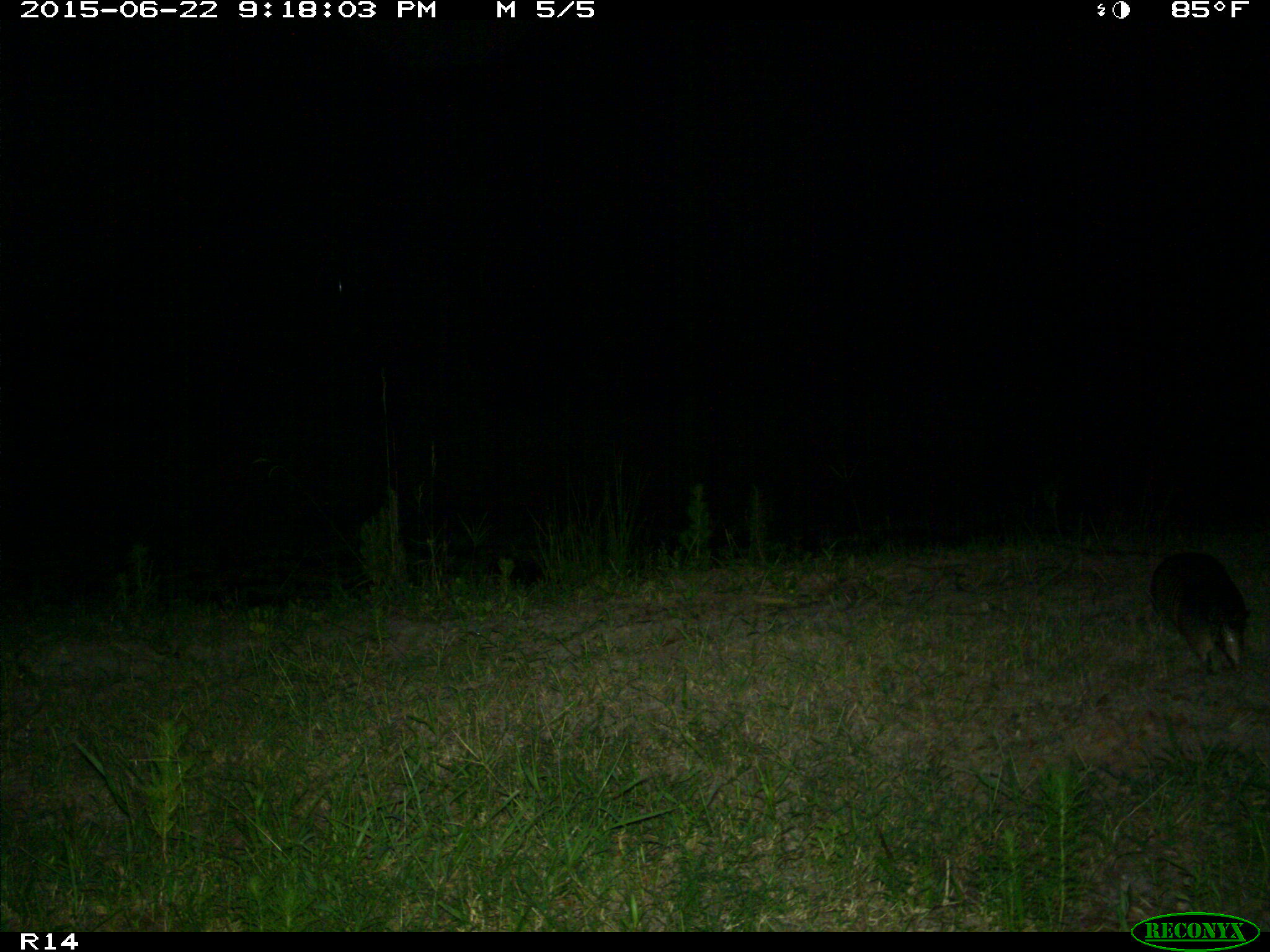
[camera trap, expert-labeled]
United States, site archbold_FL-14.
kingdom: Animalia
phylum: Chordata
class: Mammalia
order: Cingulata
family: Dasypodidae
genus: Dasypus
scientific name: Dasypus novemcinctus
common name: nine-banded armadillo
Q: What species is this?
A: Dasypus novemcinctus (nine-banded armadillo).